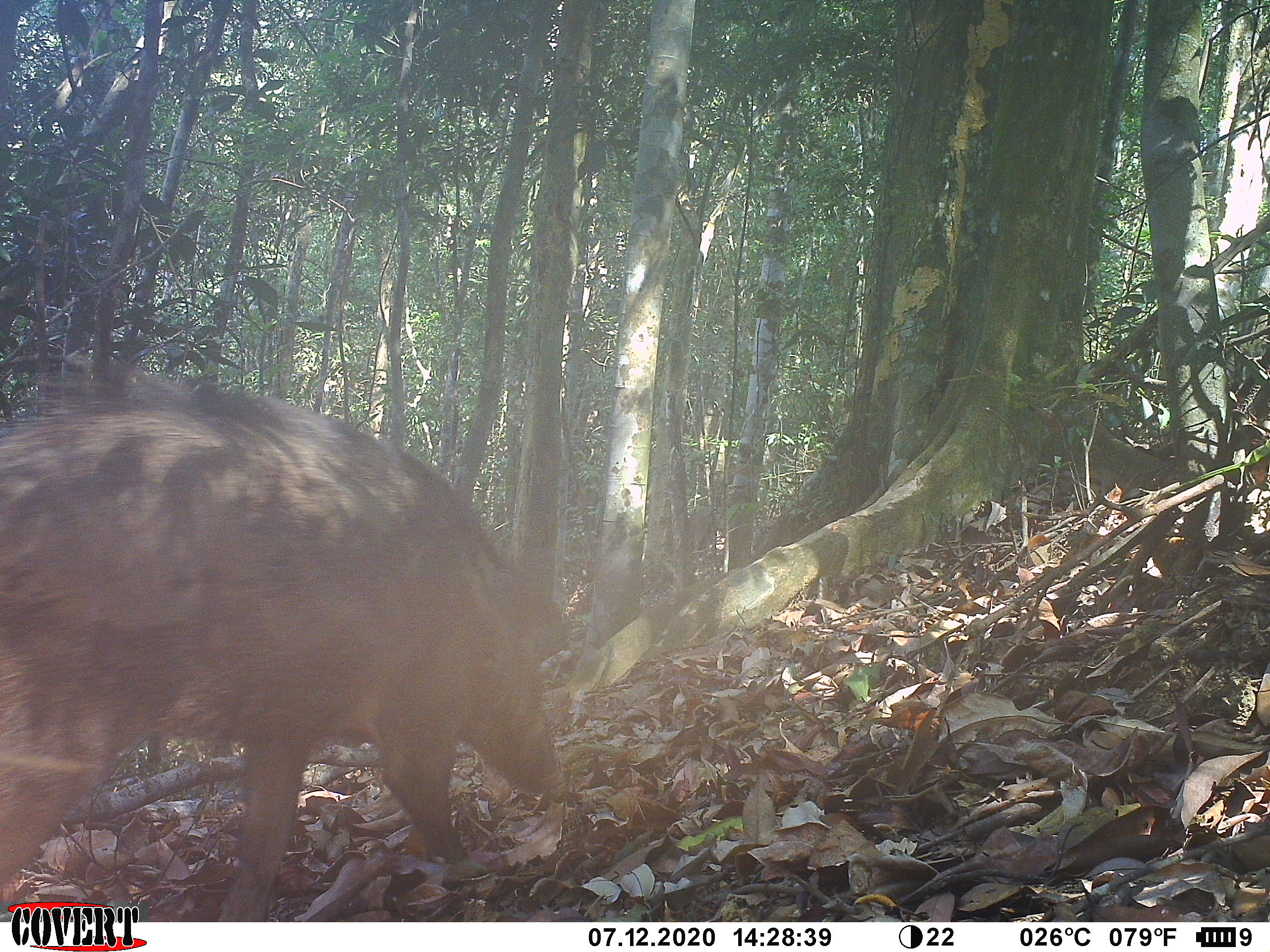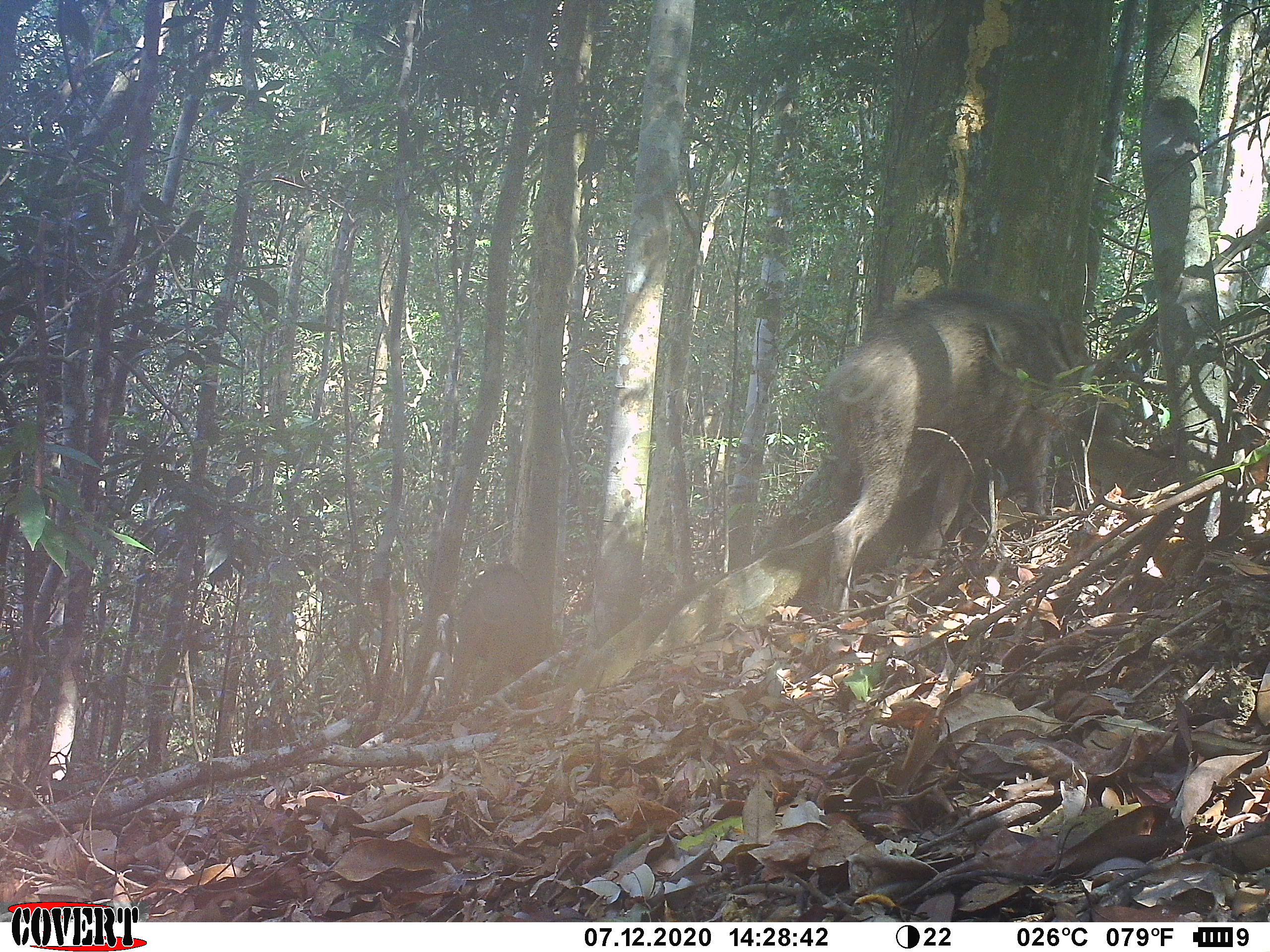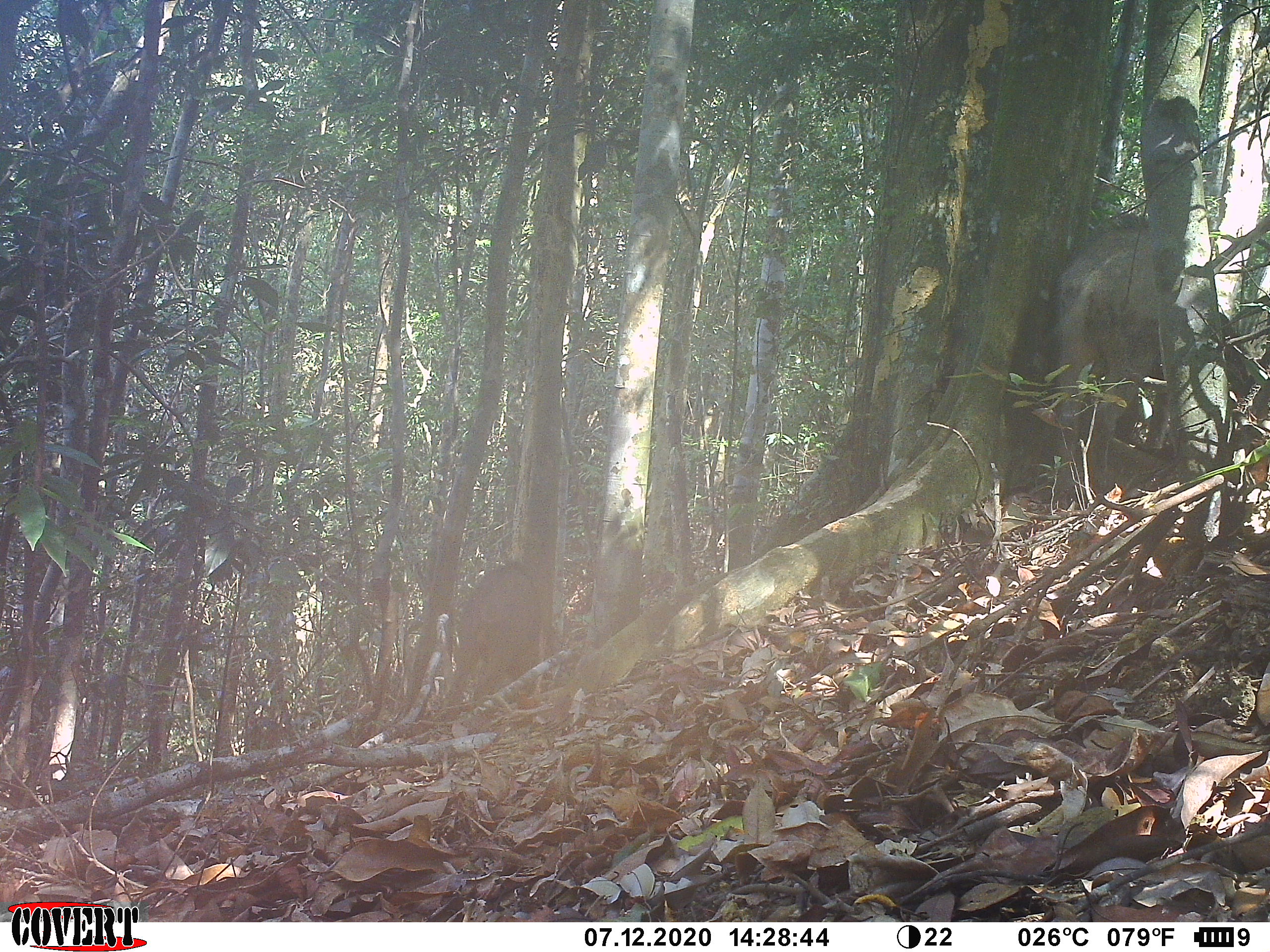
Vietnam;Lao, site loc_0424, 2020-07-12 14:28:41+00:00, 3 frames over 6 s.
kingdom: Animalia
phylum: Chordata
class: Mammalia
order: Artiodactyla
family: Suidae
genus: Sus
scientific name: Sus scrofa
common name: eurasian wild pig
Eurasian wild pig (Sus scrofa). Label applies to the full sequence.